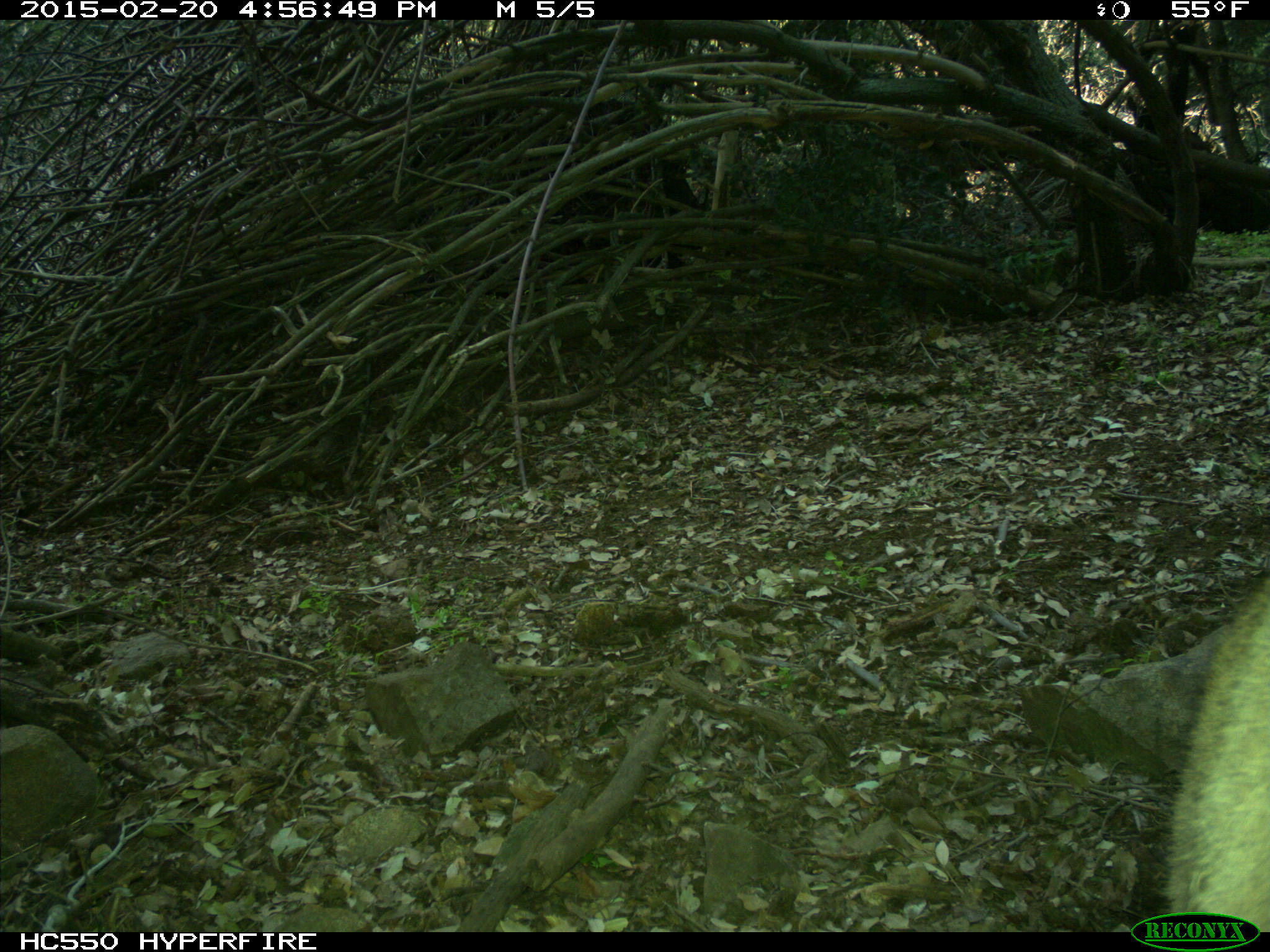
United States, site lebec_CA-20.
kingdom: Animalia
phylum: Chordata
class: Mammalia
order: Carnivora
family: Felidae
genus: Puma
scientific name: Puma concolor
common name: mountain lion